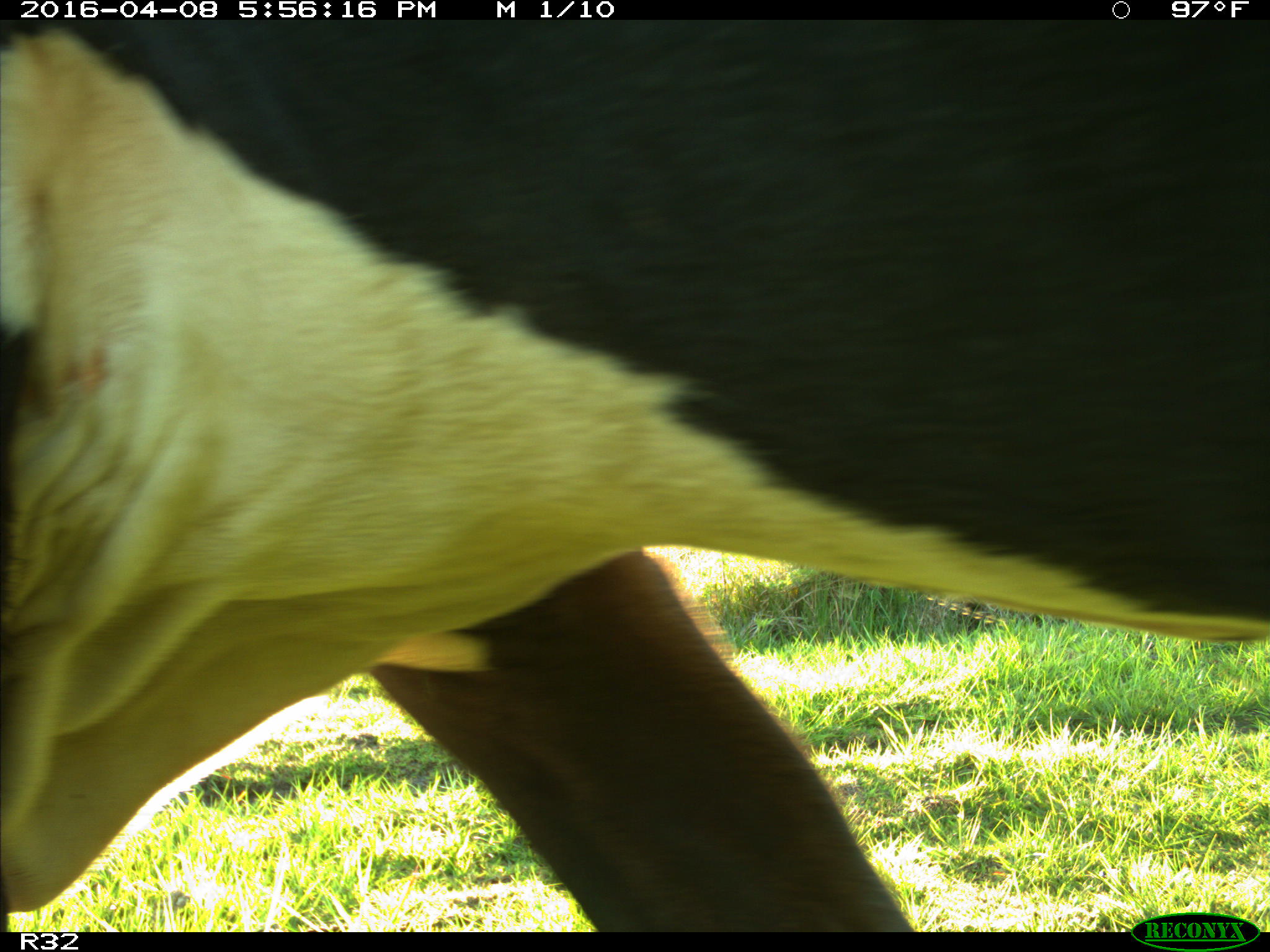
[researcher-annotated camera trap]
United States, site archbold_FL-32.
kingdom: Animalia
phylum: Chordata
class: Mammalia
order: Artiodactyla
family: Bovidae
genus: Bos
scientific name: Bos taurus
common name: domestic cow